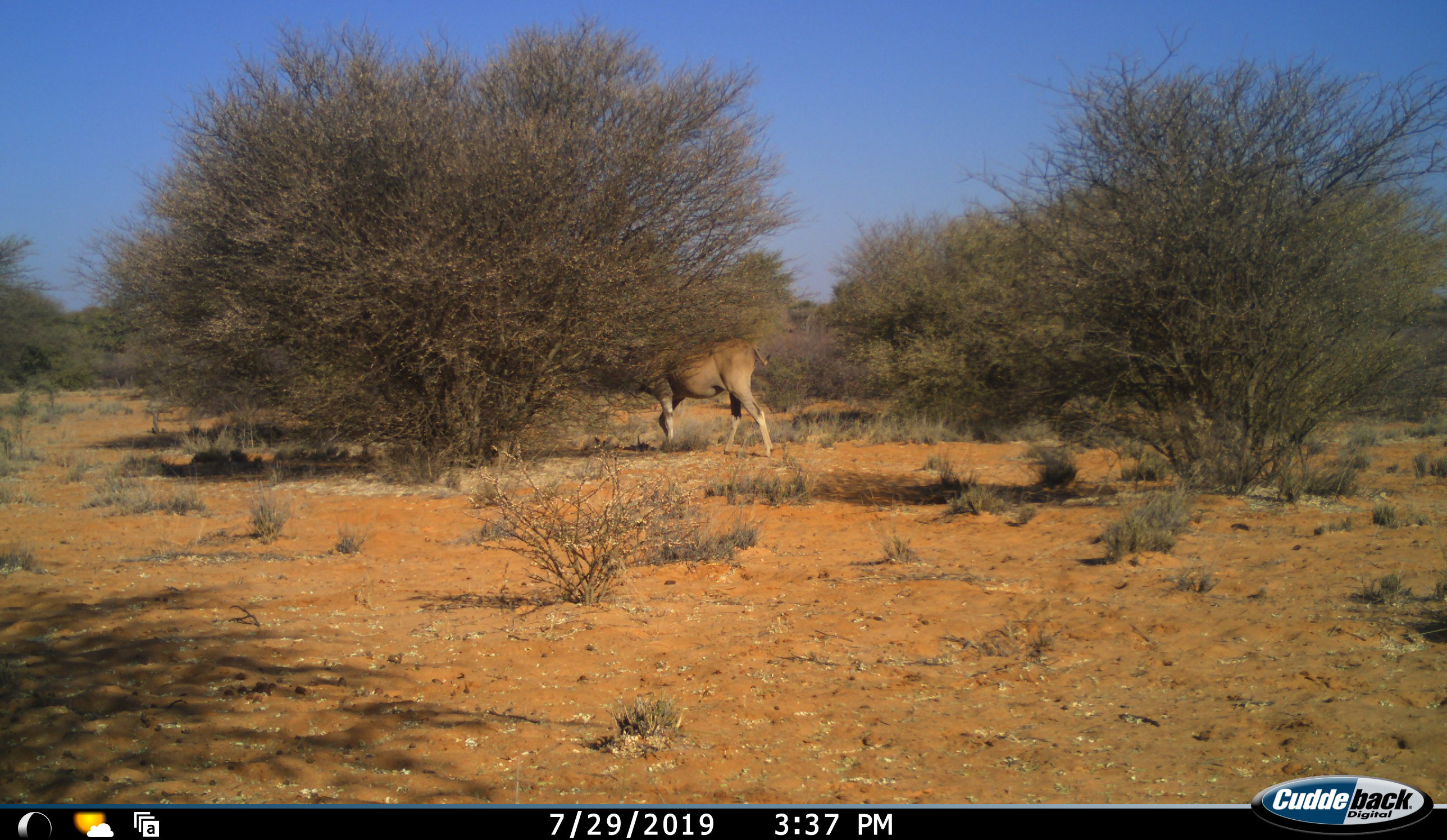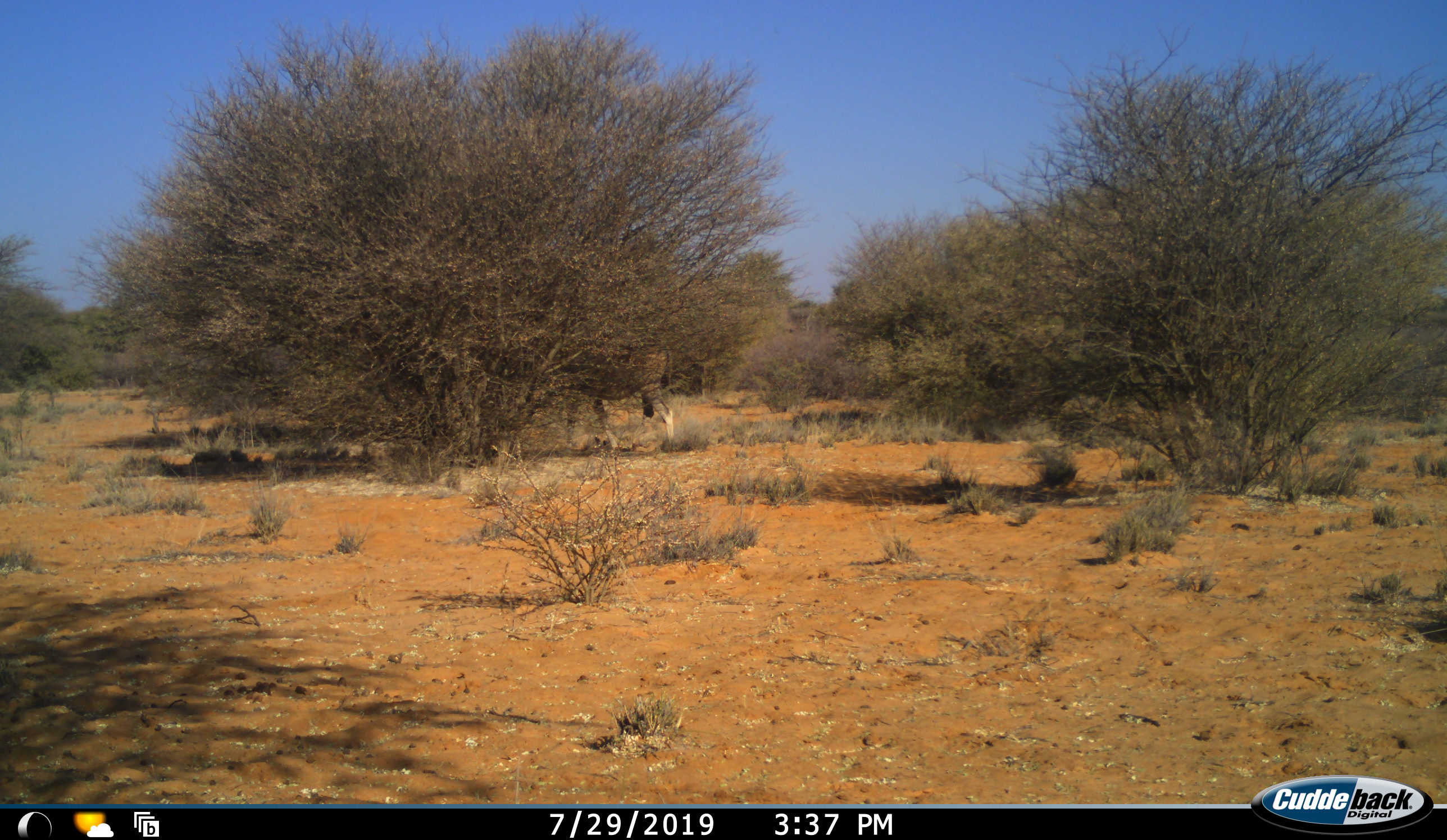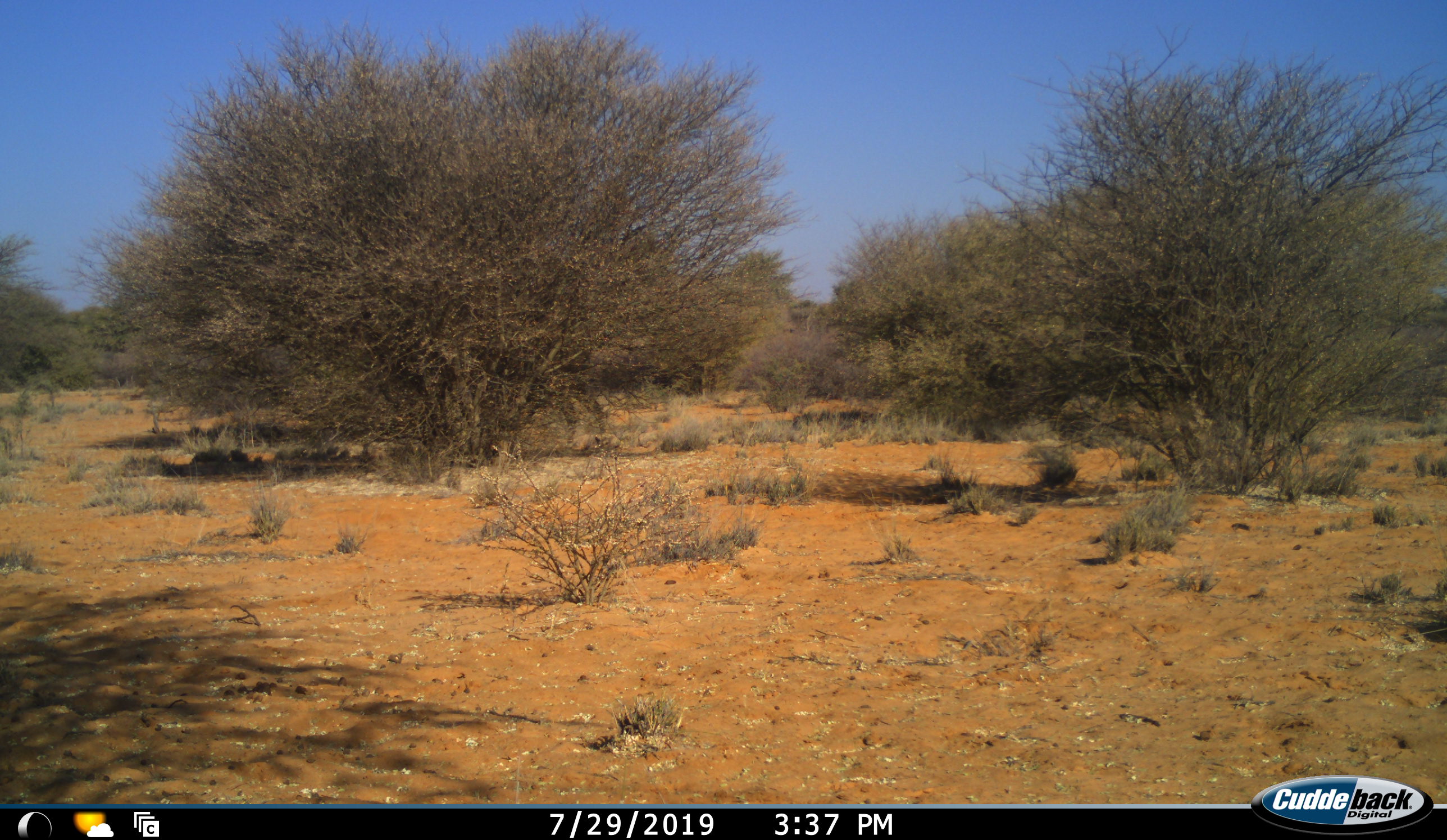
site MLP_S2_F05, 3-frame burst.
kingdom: Animalia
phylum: Chordata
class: Mammalia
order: Artiodactyla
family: Bovidae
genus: Tragelaphus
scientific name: Tragelaphus oryx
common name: eland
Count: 1.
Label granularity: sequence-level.